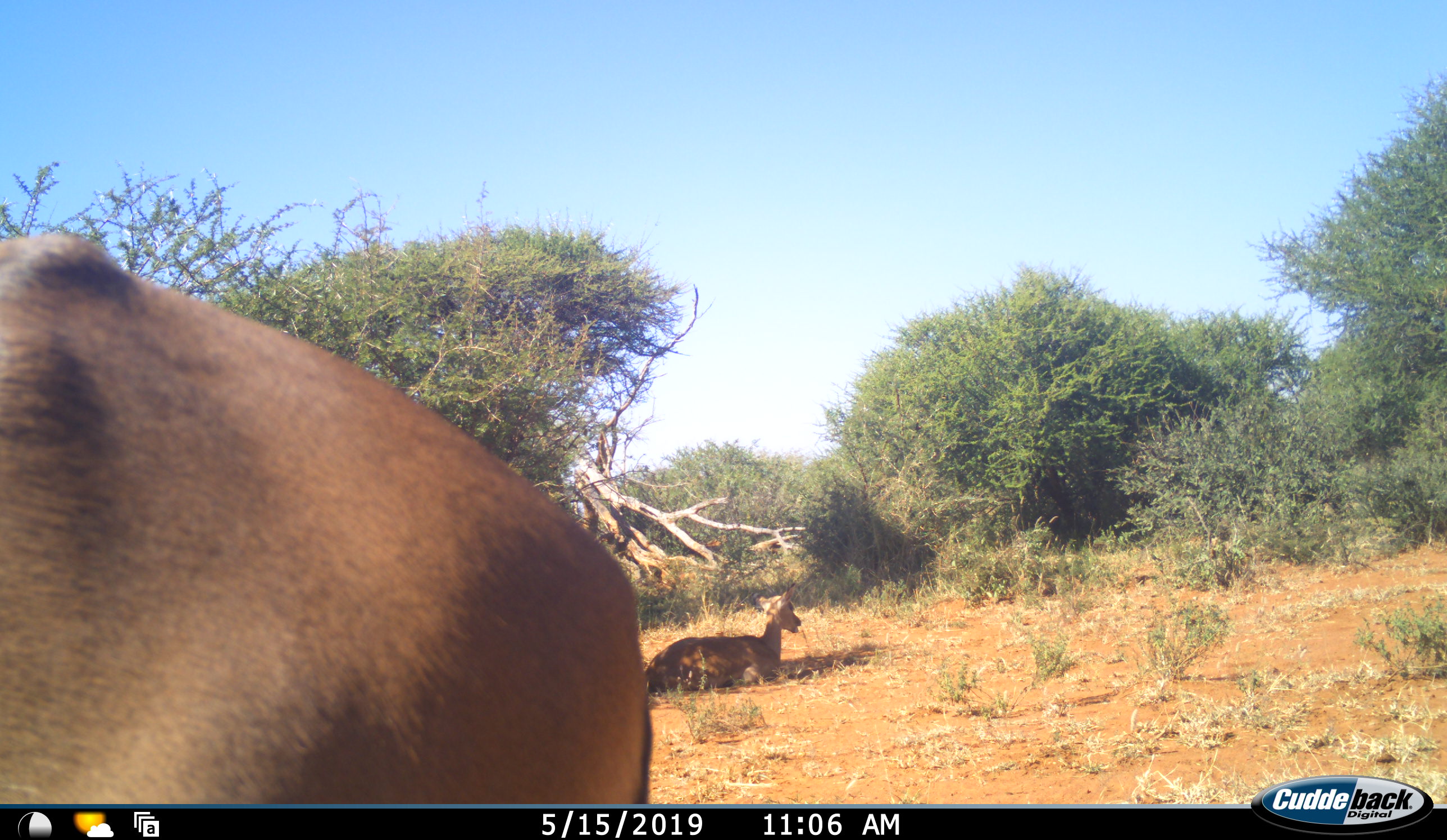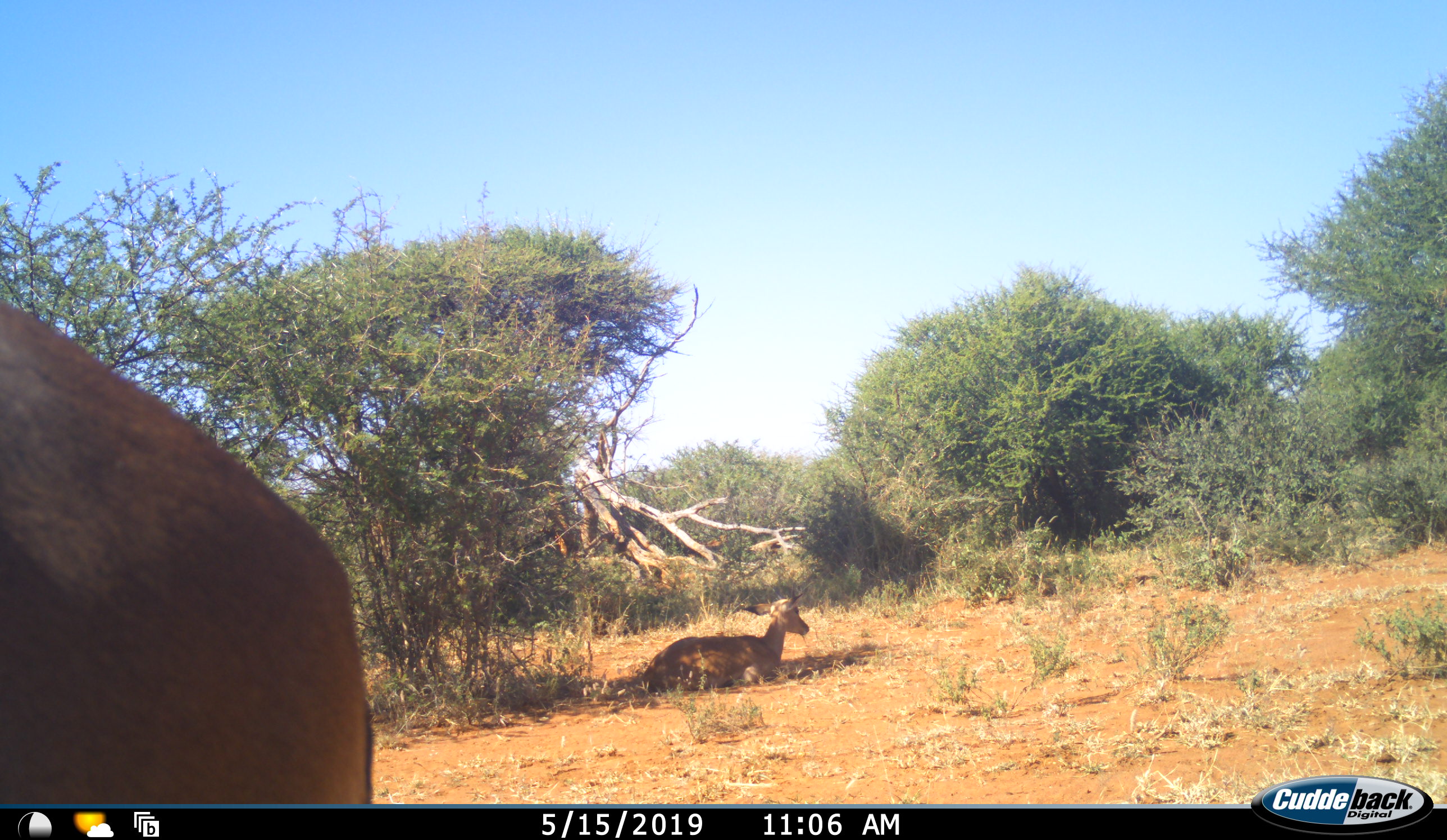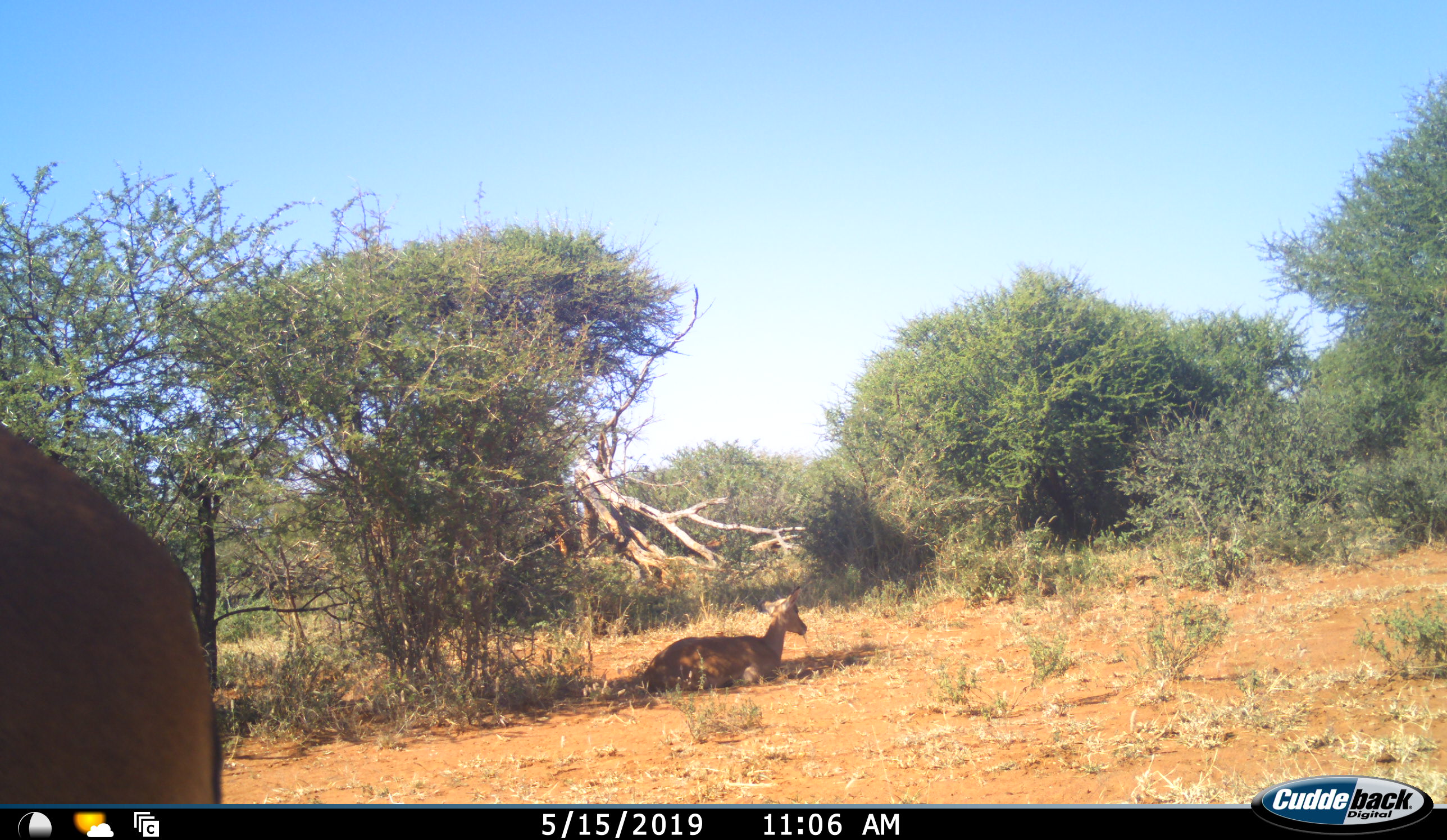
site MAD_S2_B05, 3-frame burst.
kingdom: Animalia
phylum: Chordata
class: Mammalia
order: Artiodactyla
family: Bovidae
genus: Aepyceros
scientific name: Aepyceros melampus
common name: impala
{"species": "impala (Aepyceros melampus)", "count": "2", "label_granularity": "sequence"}